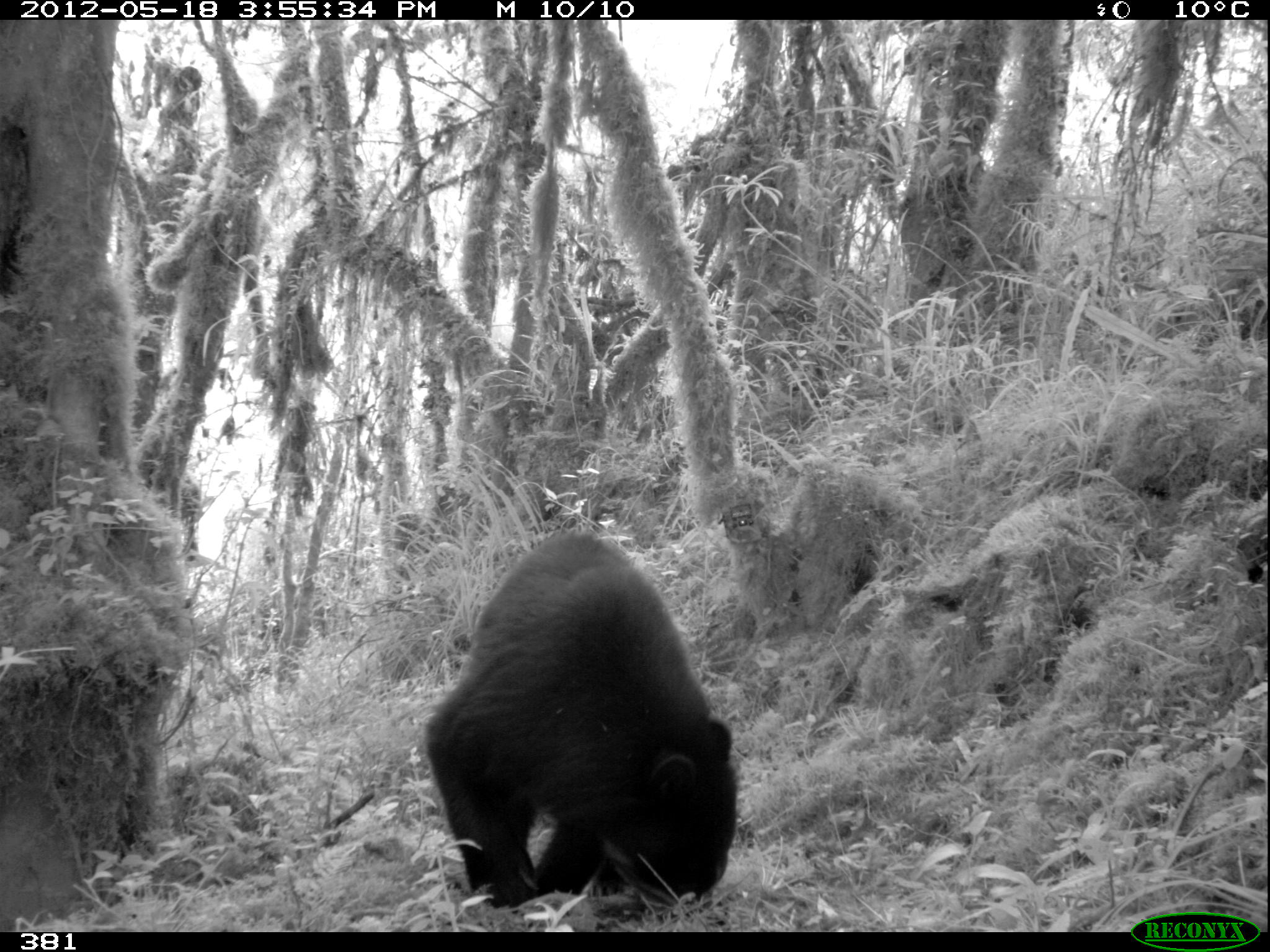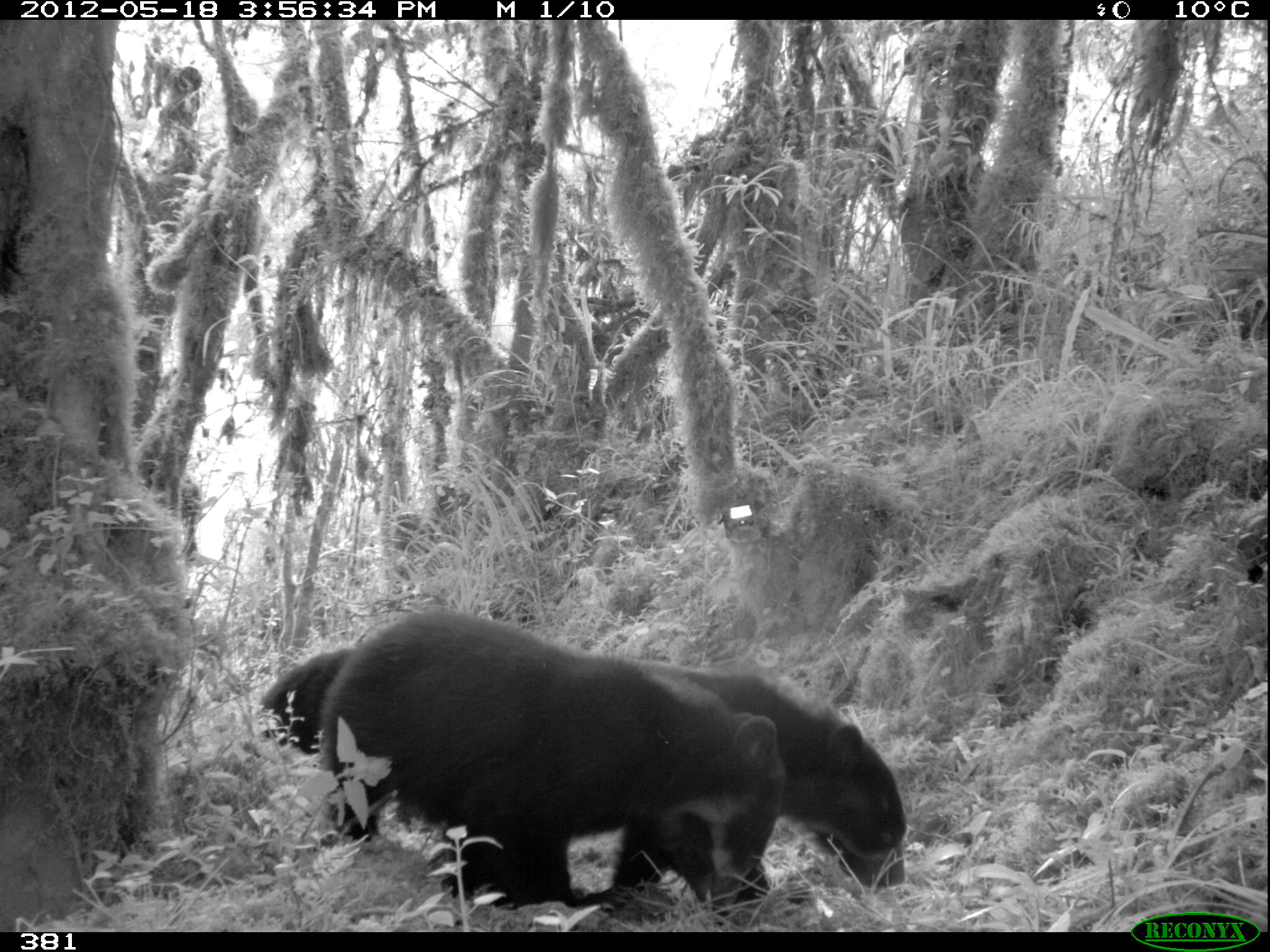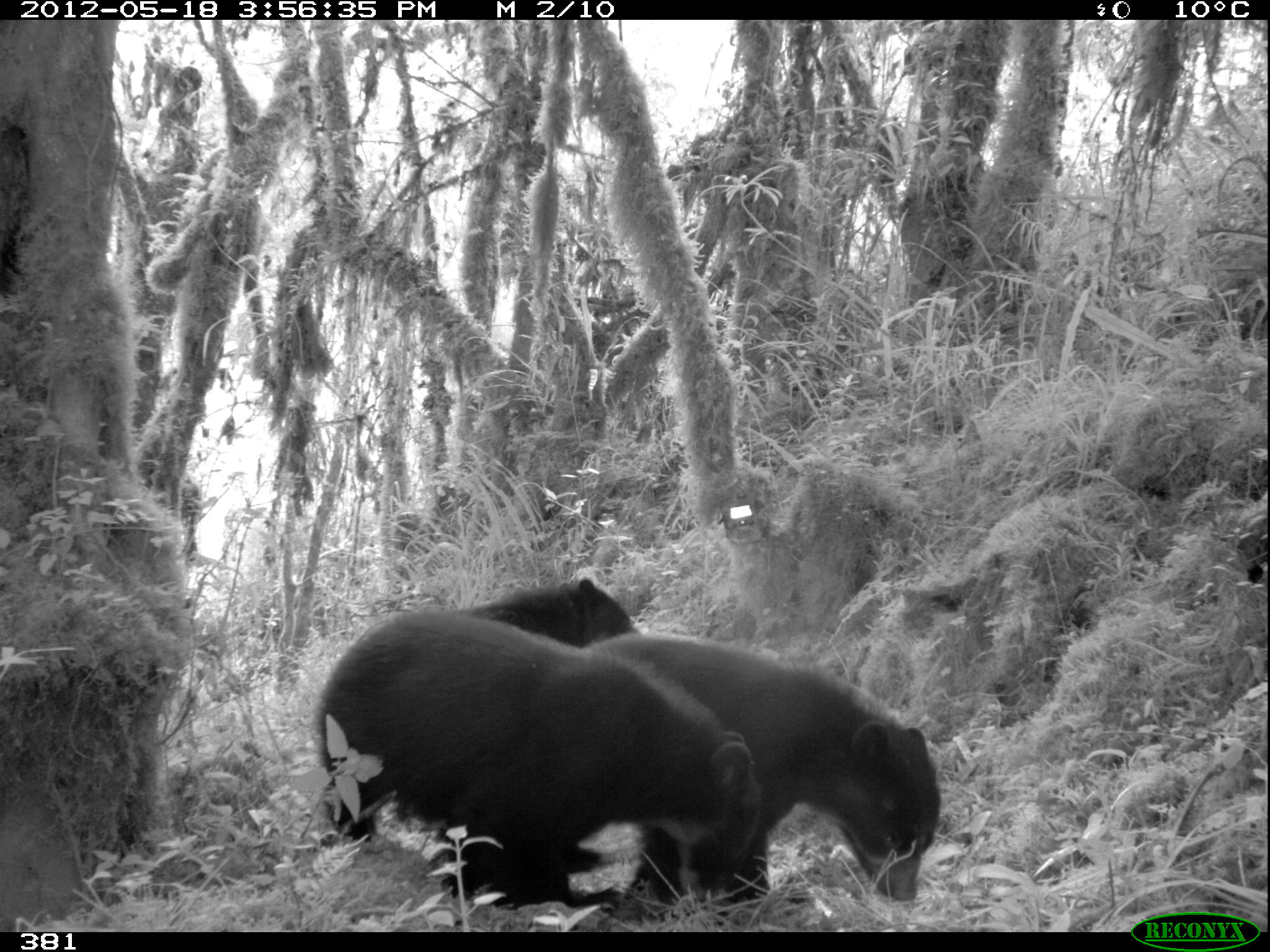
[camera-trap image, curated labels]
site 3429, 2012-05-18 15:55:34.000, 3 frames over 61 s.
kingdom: Animalia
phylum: Chordata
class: Mammalia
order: Carnivora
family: Ursidae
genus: Tremarctos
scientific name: Tremarctos ornatus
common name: spectacled bear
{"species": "Tremarctos ornatus (spectacled bear)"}